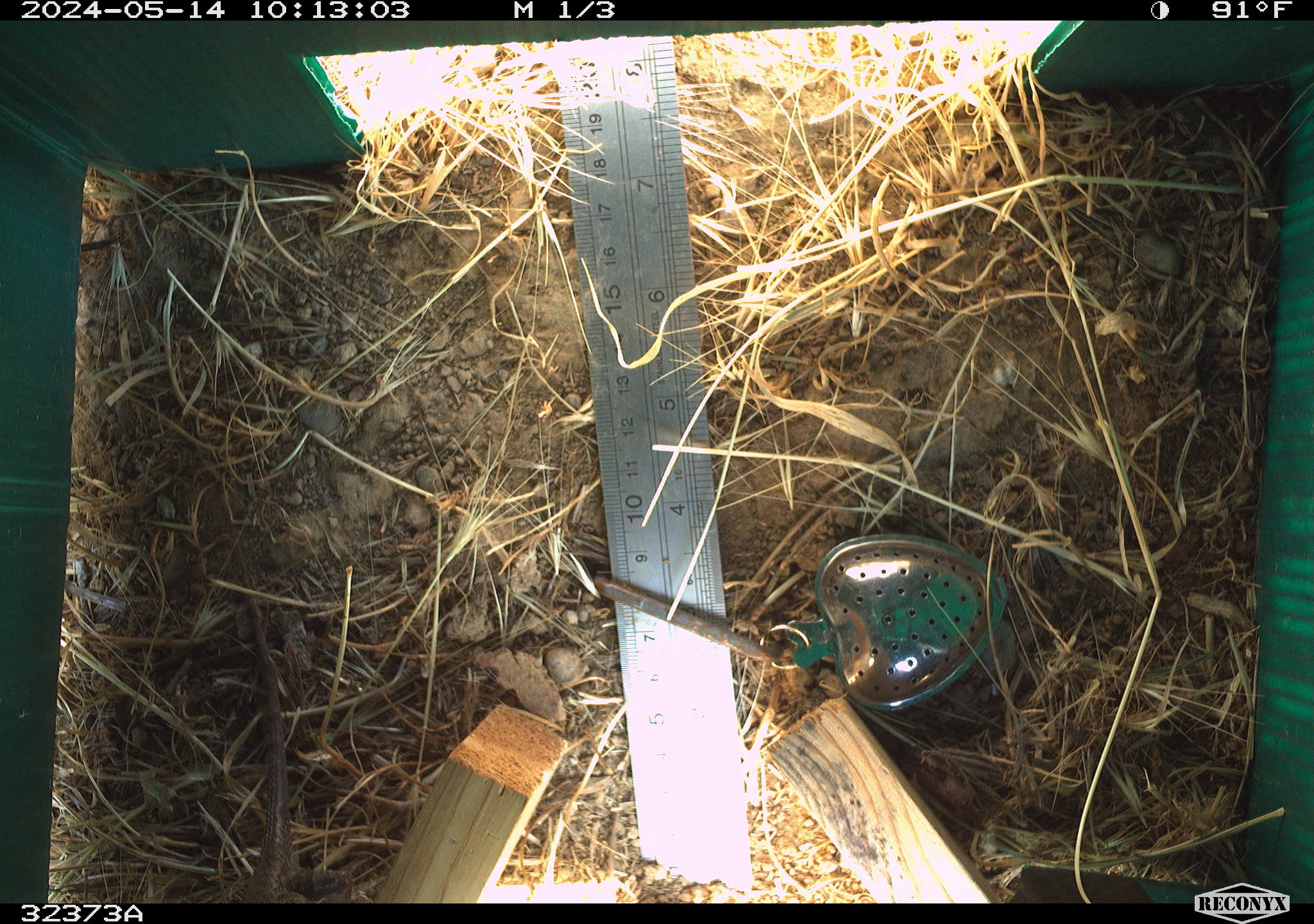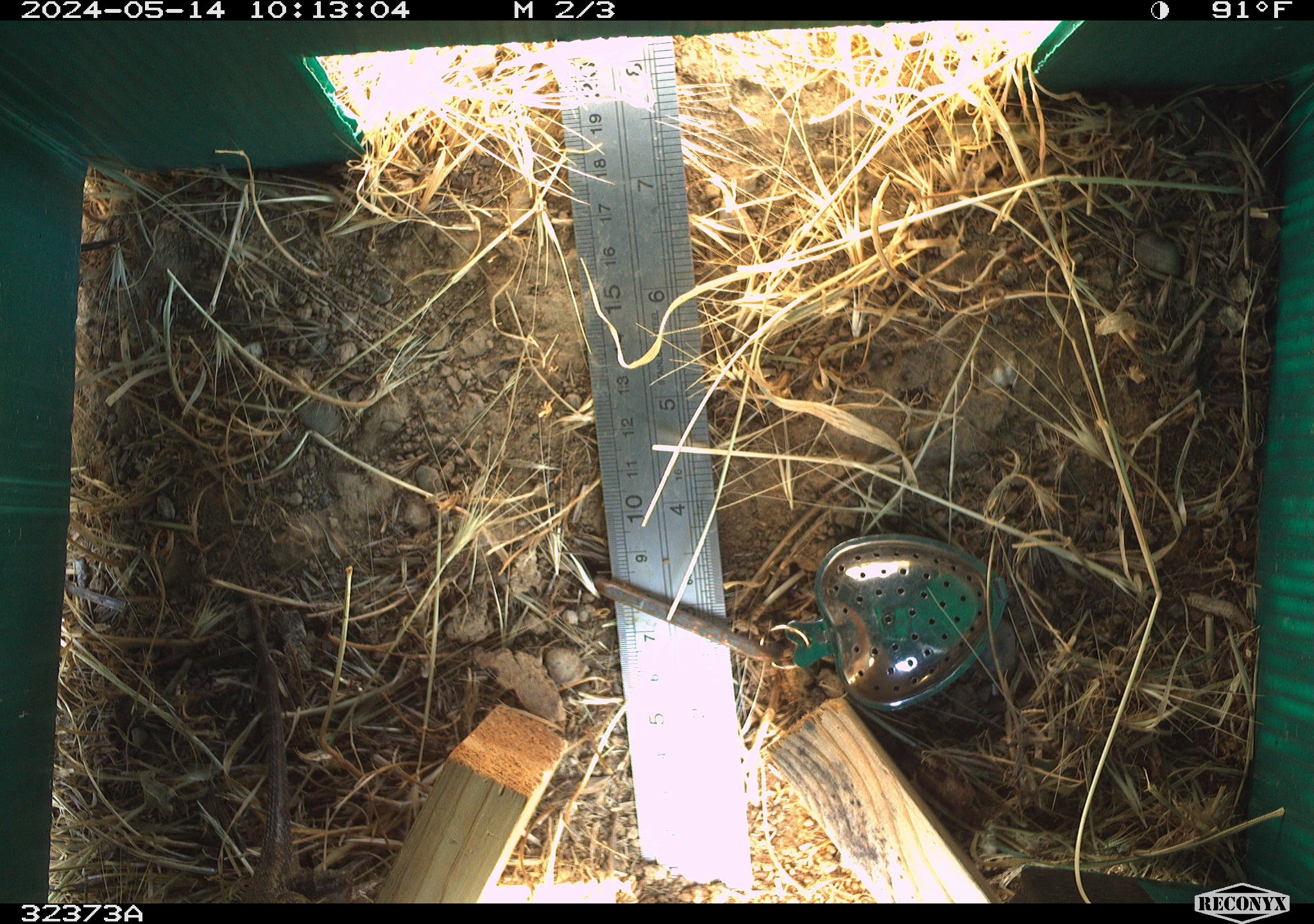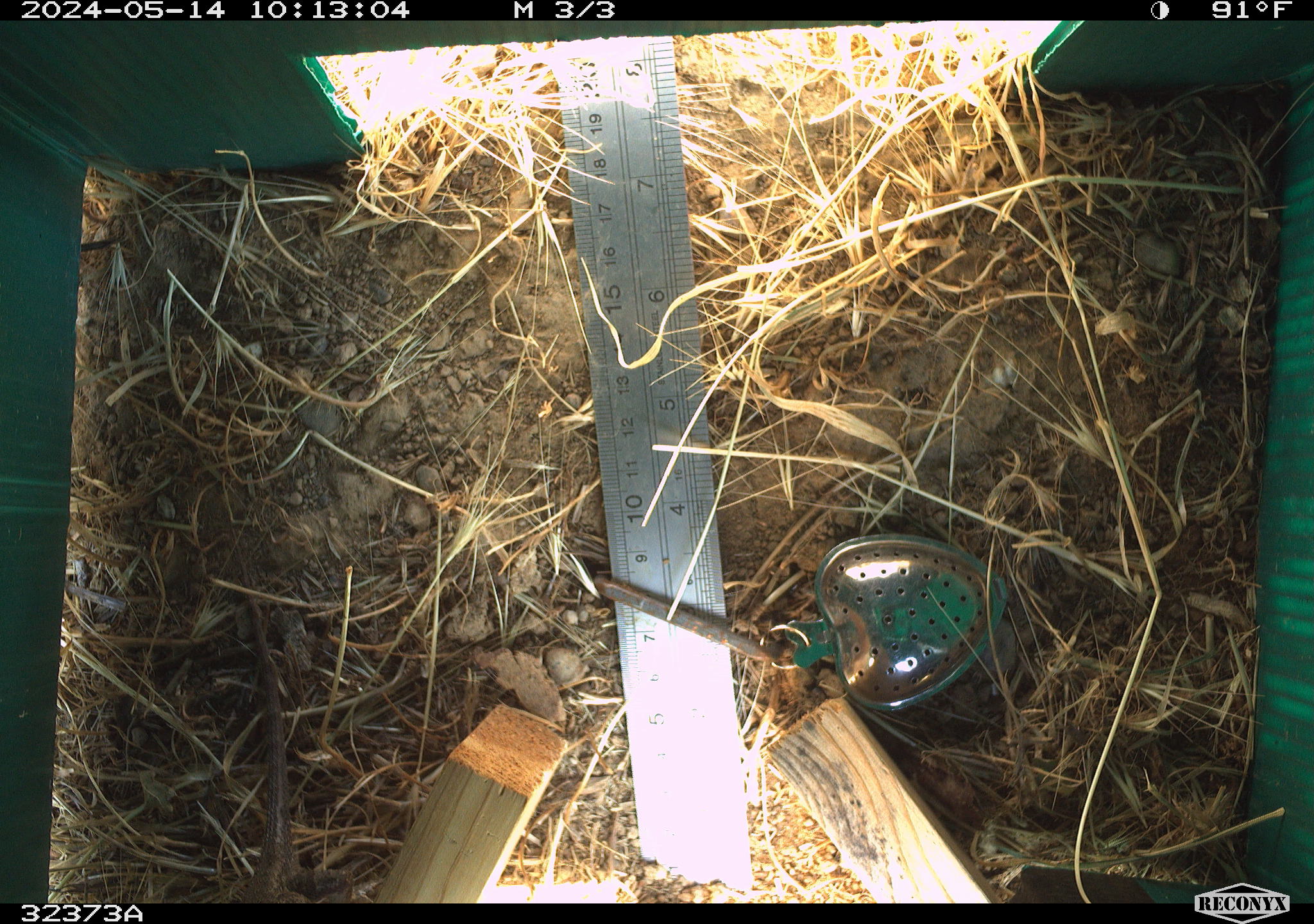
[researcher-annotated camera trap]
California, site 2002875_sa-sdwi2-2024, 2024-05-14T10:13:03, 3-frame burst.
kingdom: Animalia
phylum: Chordata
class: Reptilia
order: Squamata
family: Phrynosomatidae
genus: Sceloporus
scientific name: Sceloporus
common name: spiny lizards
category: sceloporus species